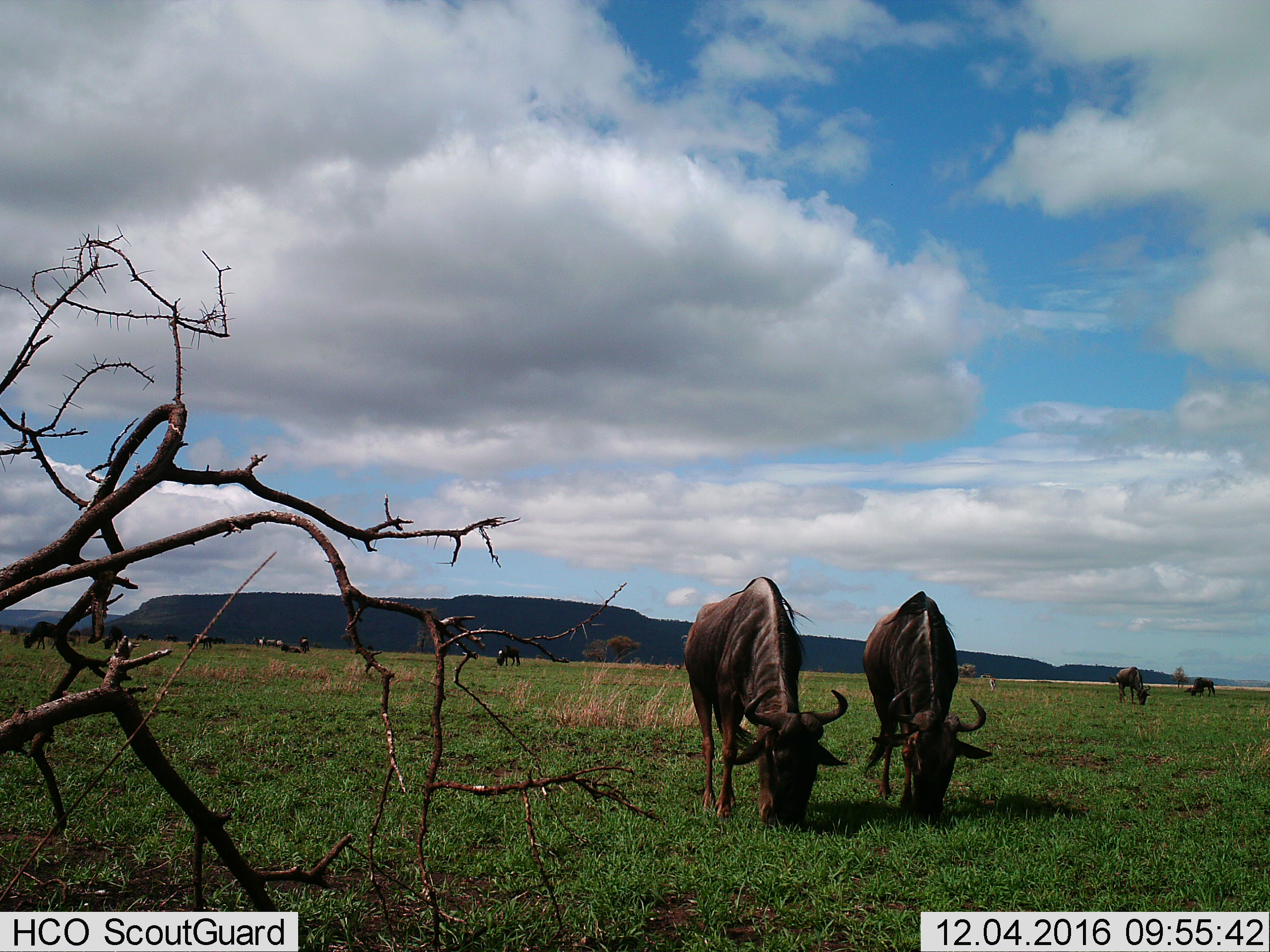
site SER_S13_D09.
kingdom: Animalia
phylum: Chordata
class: Mammalia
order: Artiodactyla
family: Bovidae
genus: Connochaetes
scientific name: Connochaetes taurinus taurinus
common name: blue wildebeest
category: wildebeestblue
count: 10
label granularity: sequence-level